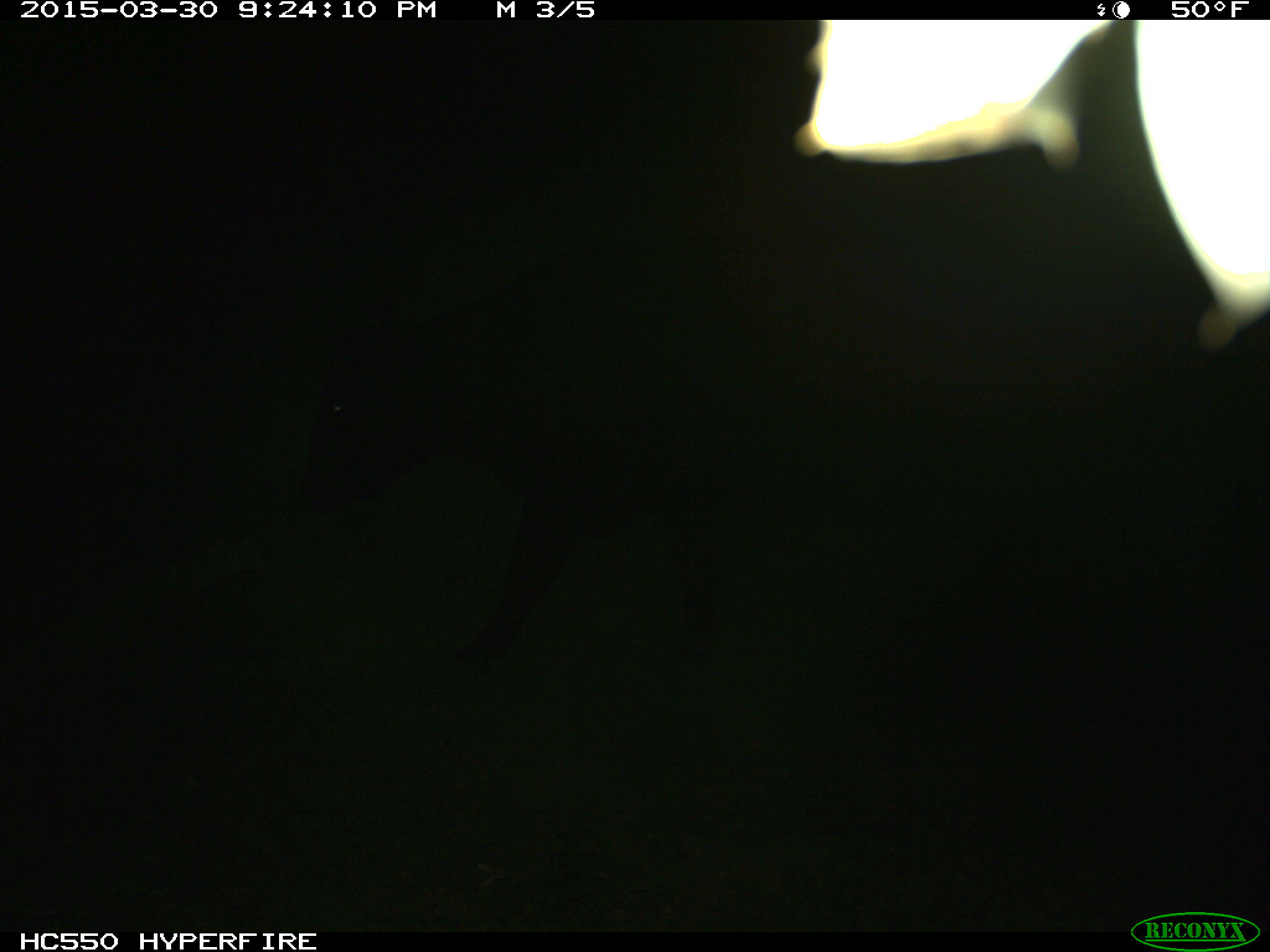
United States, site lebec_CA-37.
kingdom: Animalia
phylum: Chordata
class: Mammalia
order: Artiodactyla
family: Bovidae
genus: Bos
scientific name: Bos taurus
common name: domestic cow